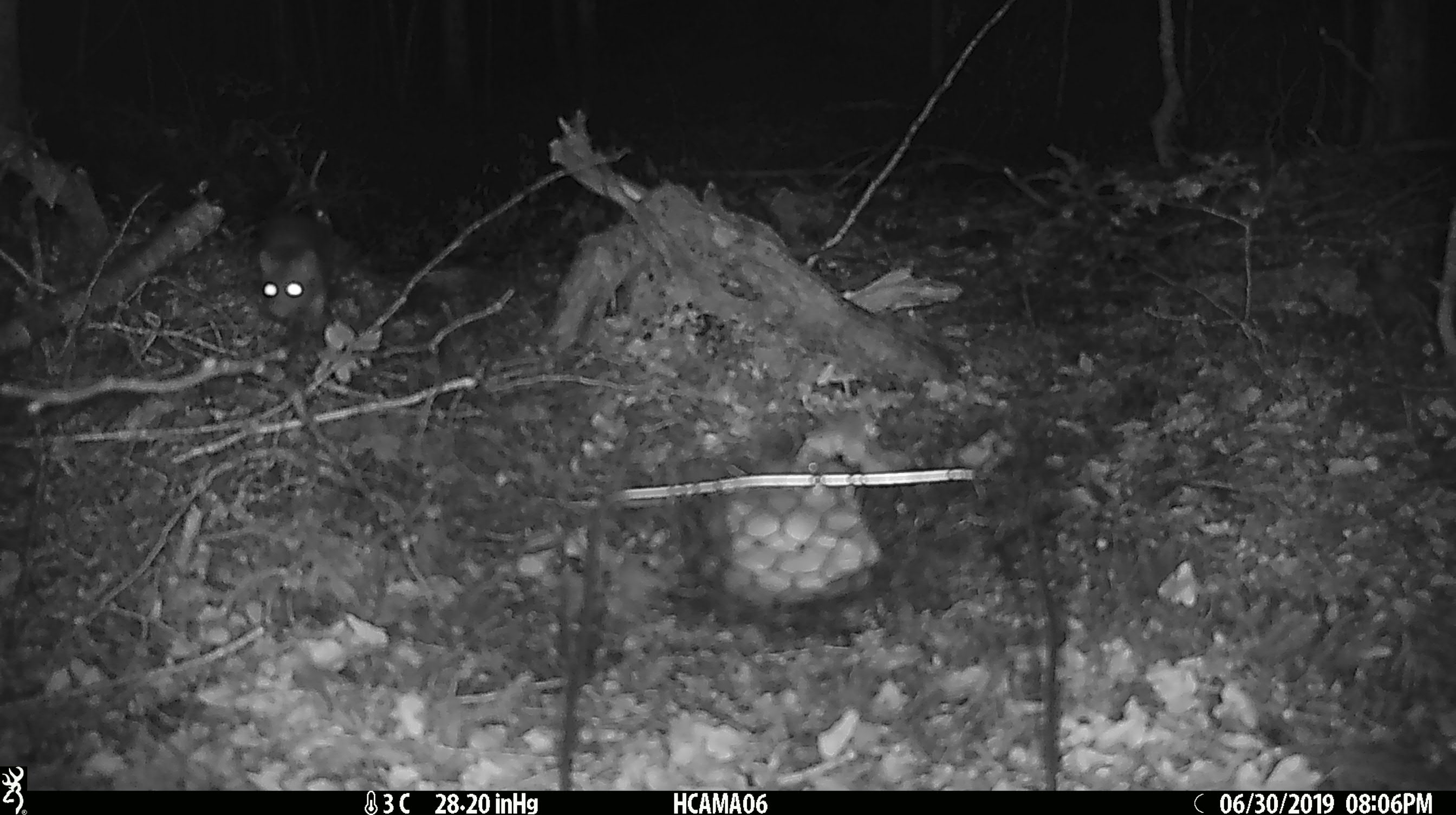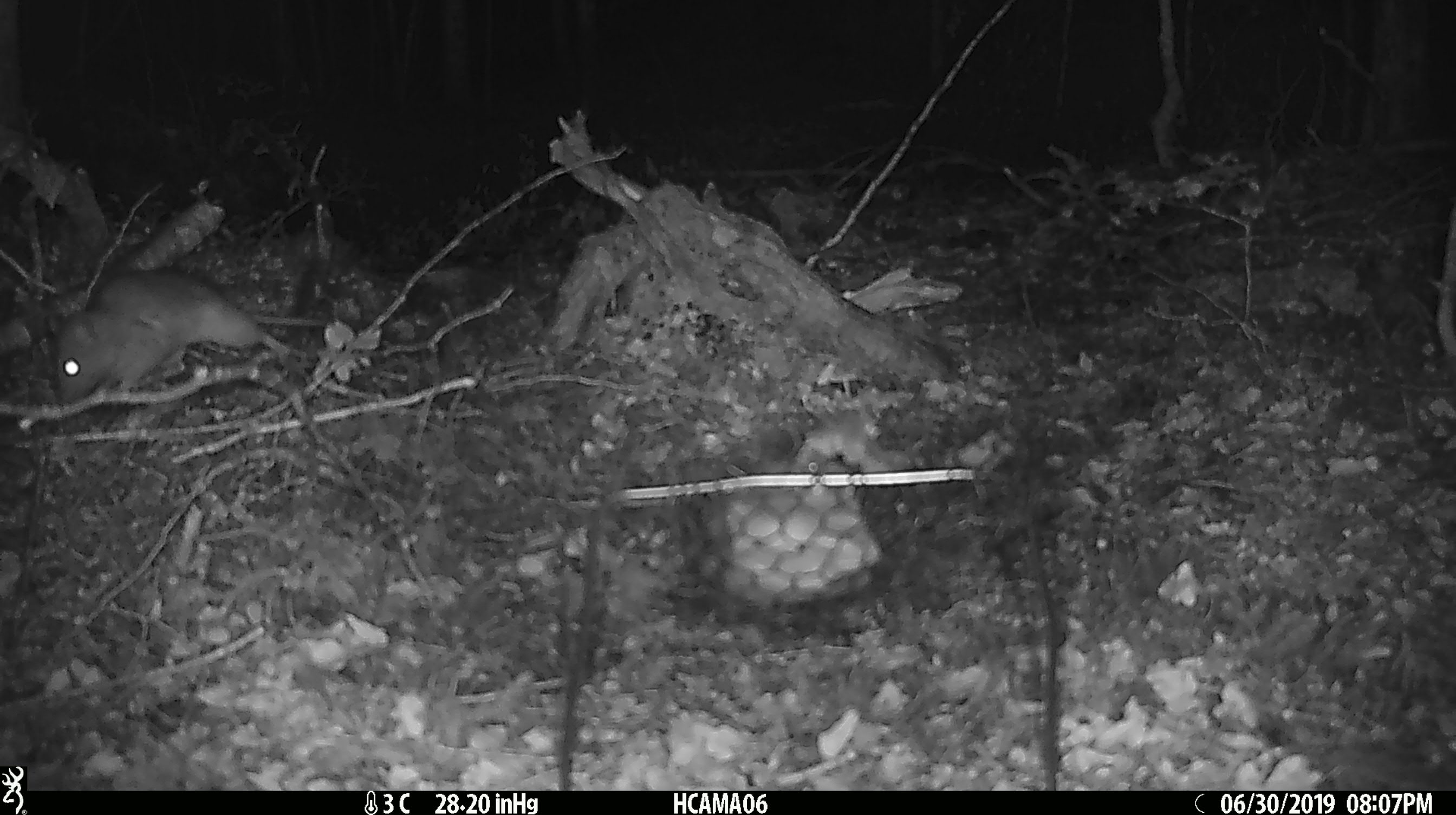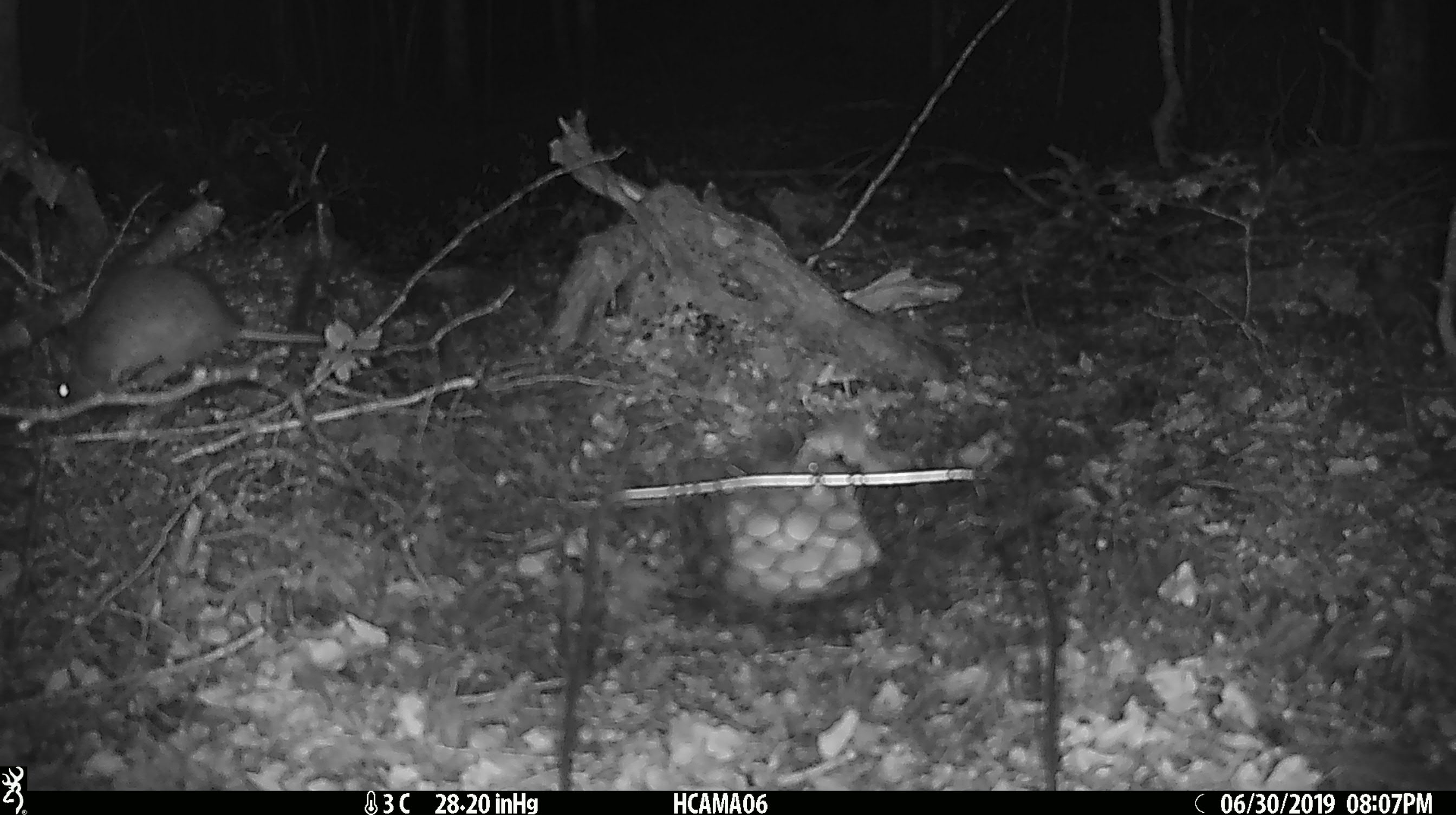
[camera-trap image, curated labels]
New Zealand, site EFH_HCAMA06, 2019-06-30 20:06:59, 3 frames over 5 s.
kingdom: Animalia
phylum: Chordata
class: Mammalia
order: Rodentia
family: Muridae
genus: Rattus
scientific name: Rattus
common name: rat